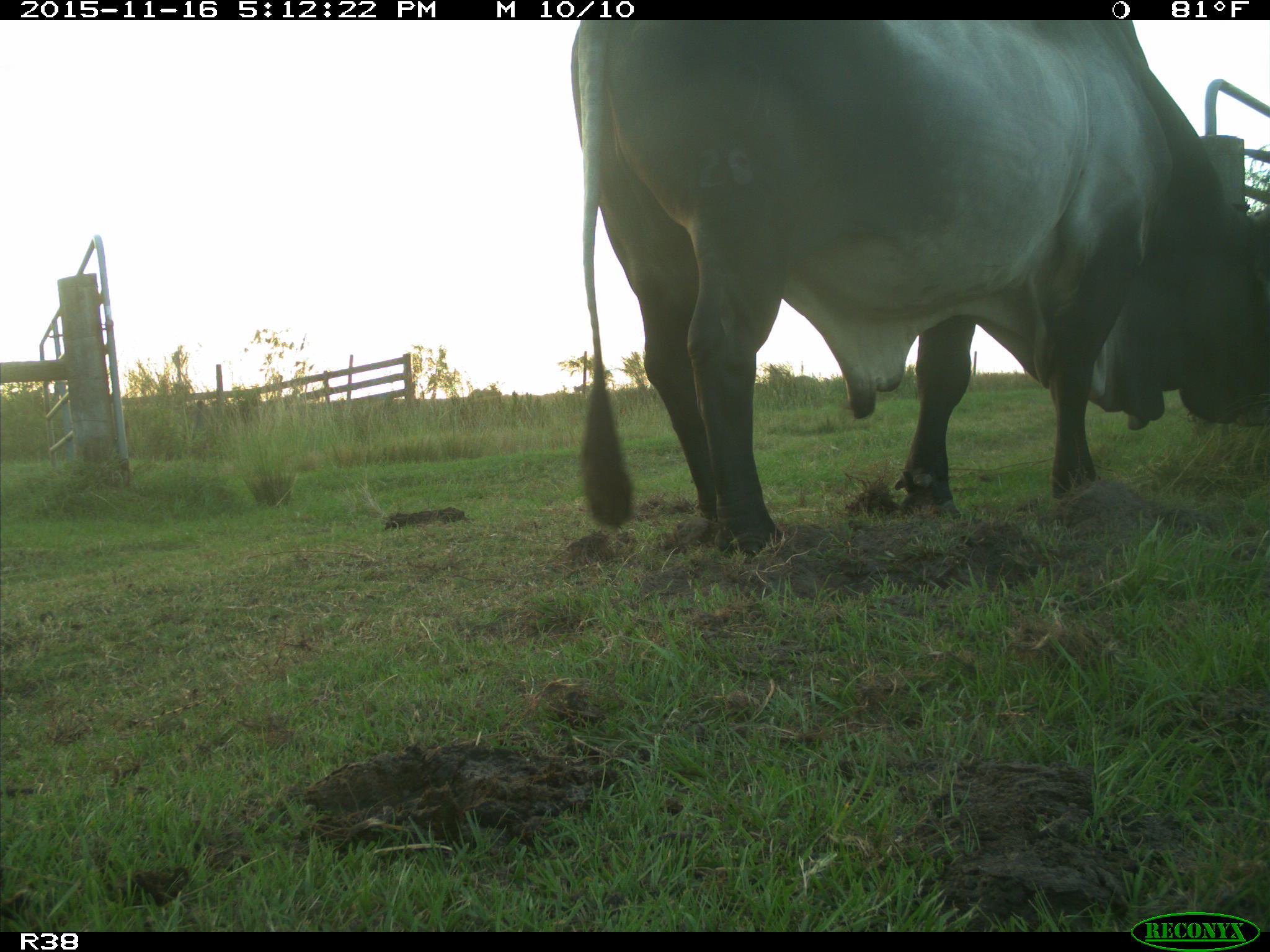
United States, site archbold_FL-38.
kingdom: Animalia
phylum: Chordata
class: Mammalia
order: Artiodactyla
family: Bovidae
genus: Bos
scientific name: Bos taurus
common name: domestic cow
Bos taurus (domestic cow).